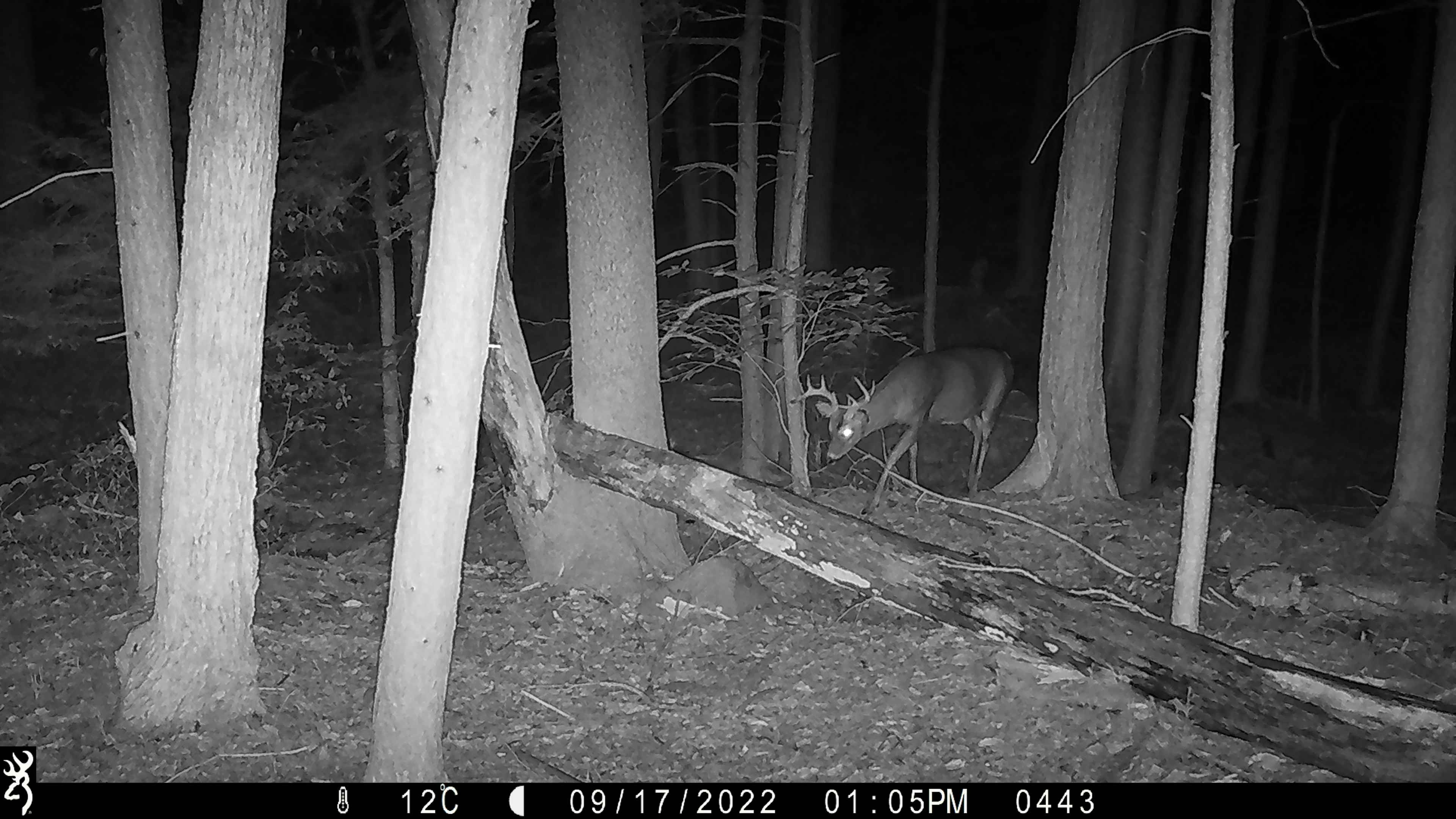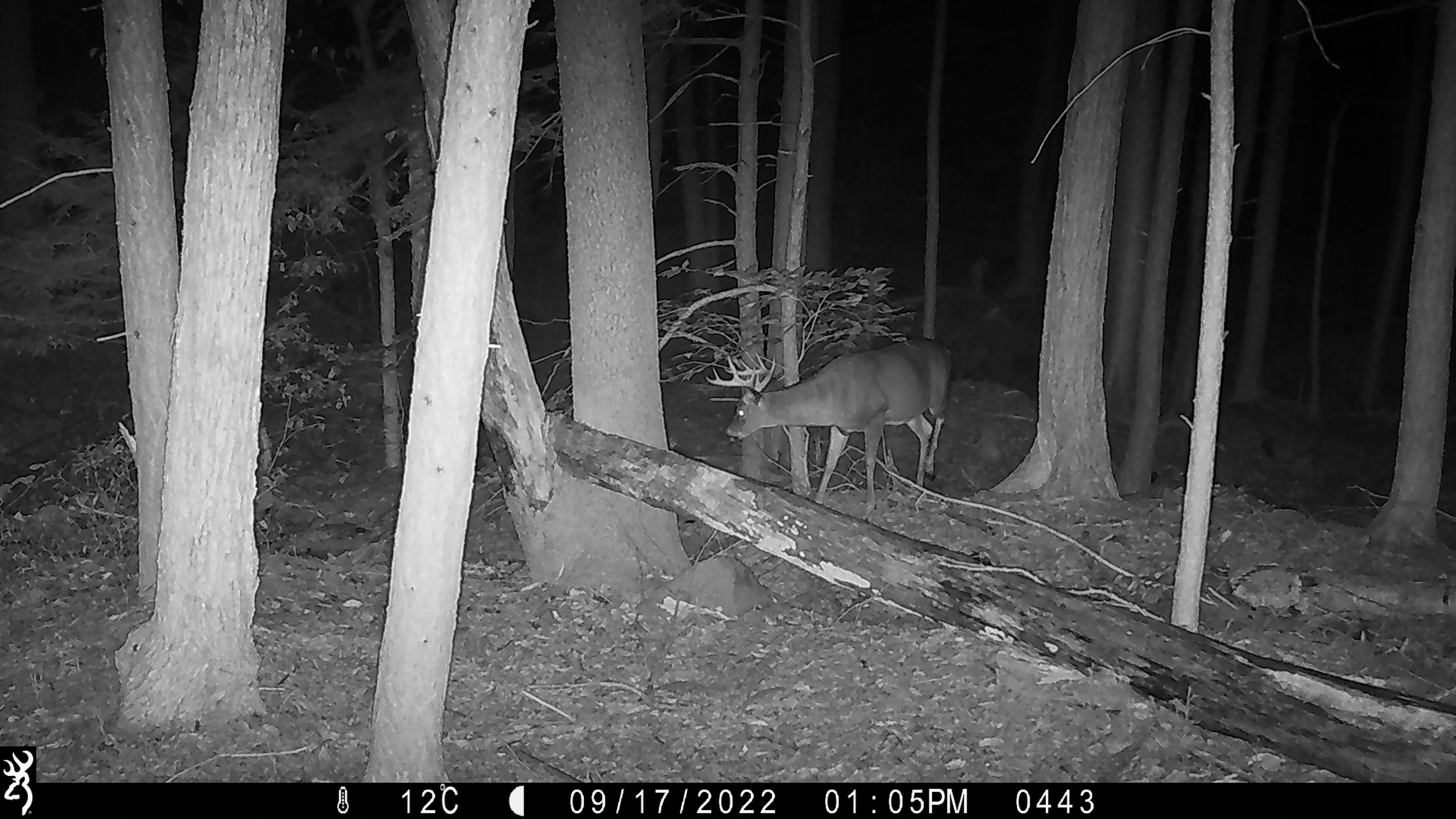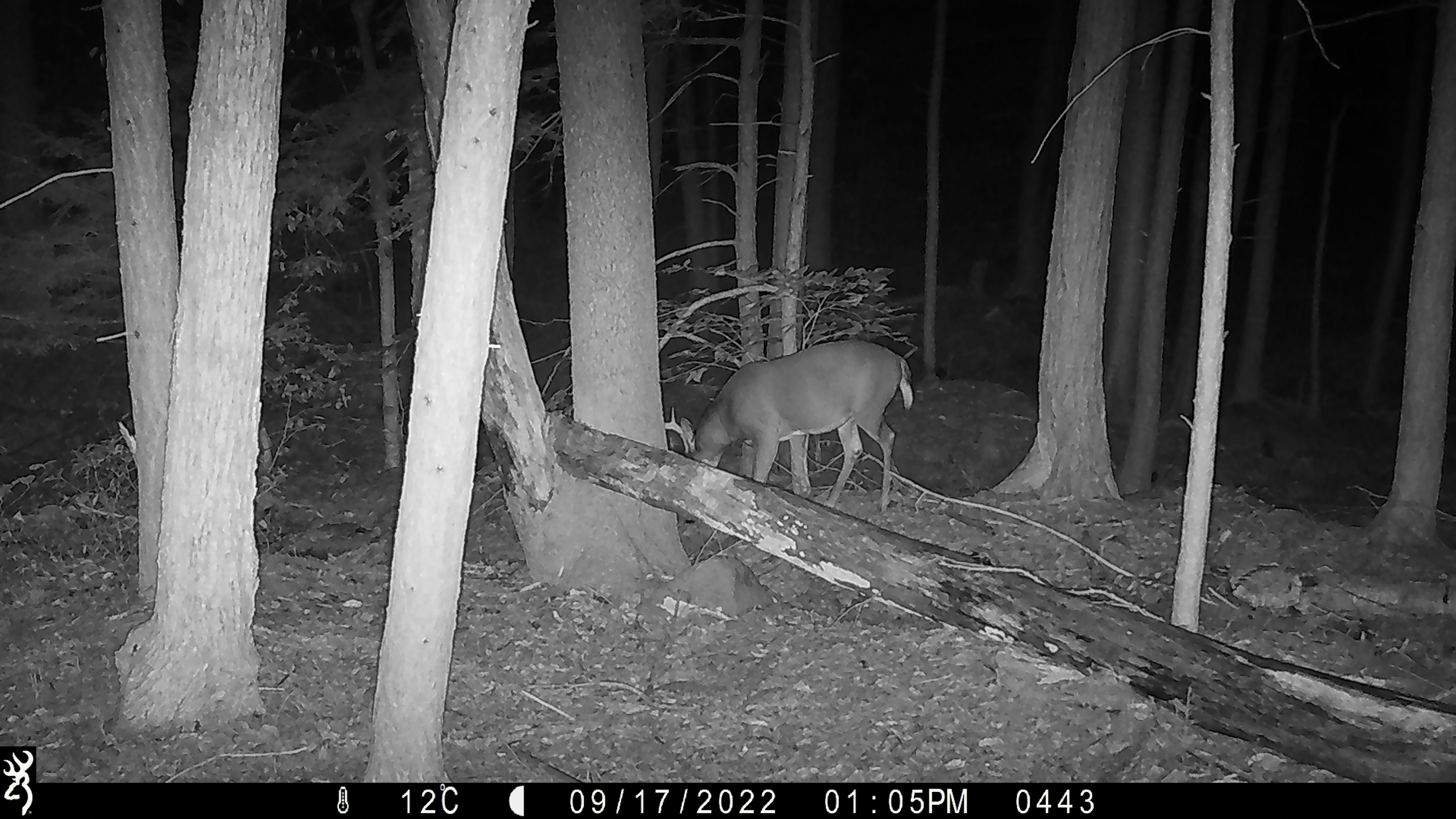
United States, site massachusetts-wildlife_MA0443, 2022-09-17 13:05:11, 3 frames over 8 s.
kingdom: Animalia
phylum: Chordata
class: Mammalia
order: Artiodactyla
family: Cervidae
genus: Odocoileus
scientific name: Odocoileus virginianus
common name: white-tailed deer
White-tailed deer (Odocoileus virginianus).